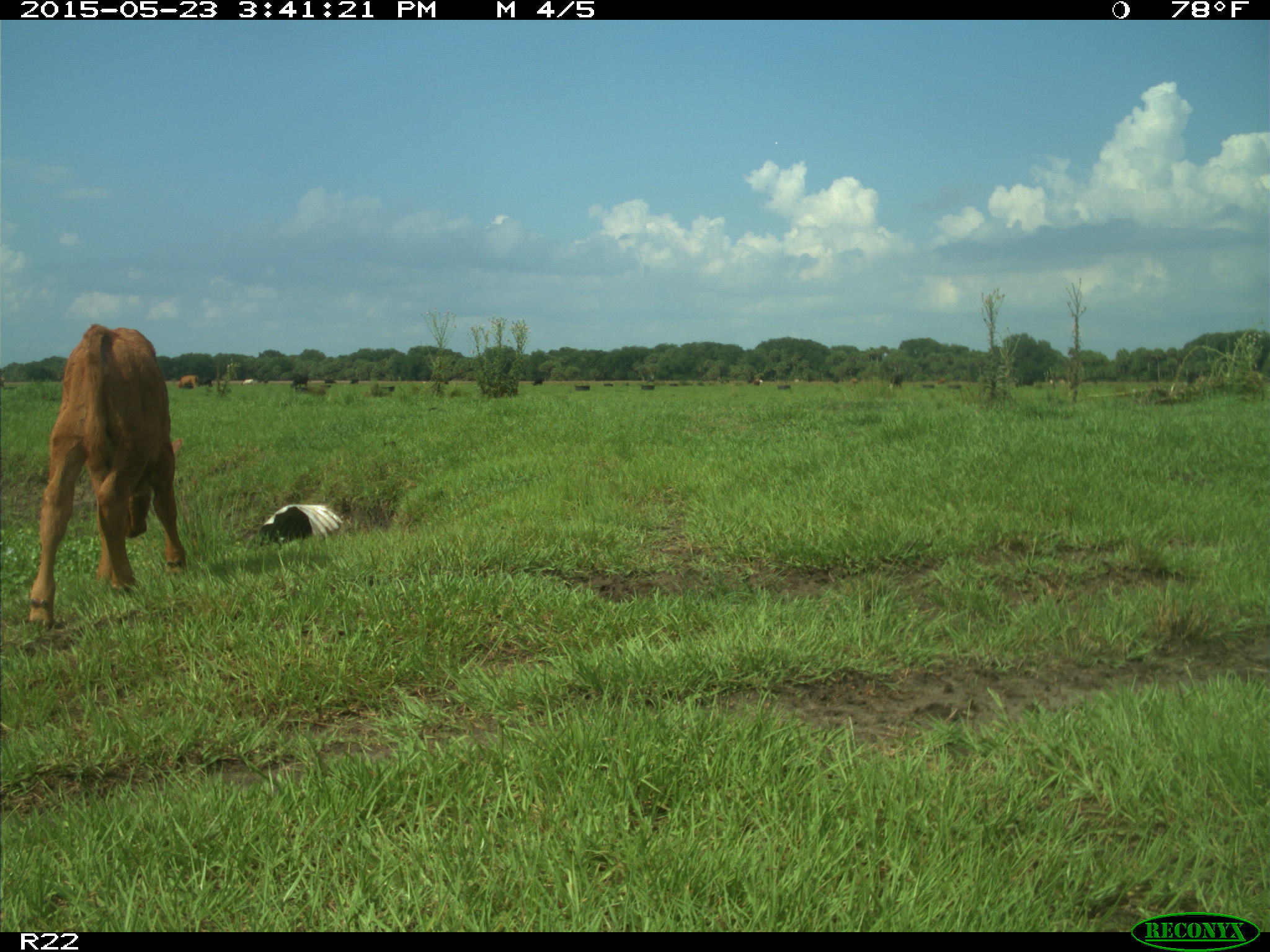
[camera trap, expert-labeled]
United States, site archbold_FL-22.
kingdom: Animalia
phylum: Chordata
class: Mammalia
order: Artiodactyla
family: Bovidae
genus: Bos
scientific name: Bos taurus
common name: domestic cow